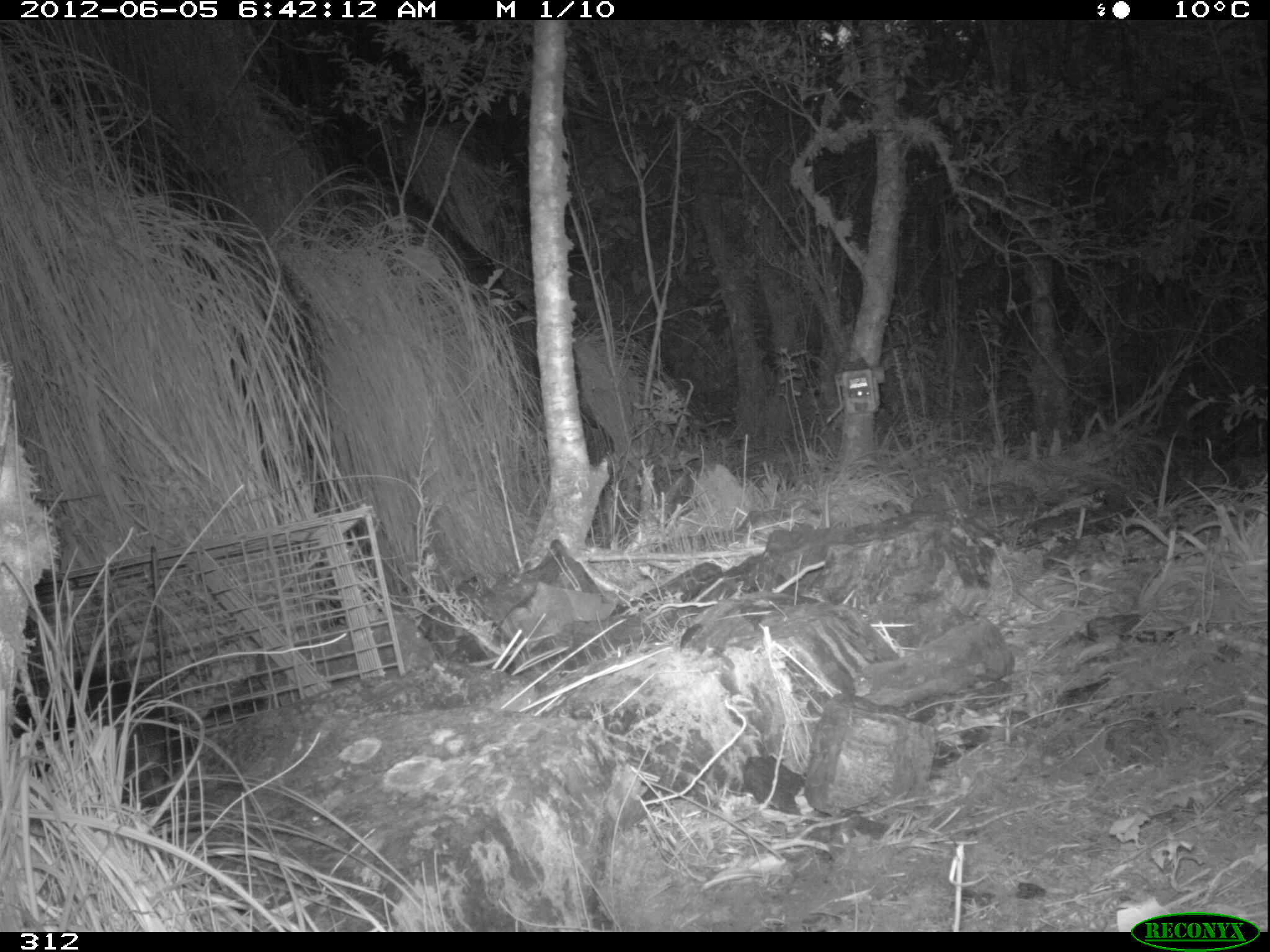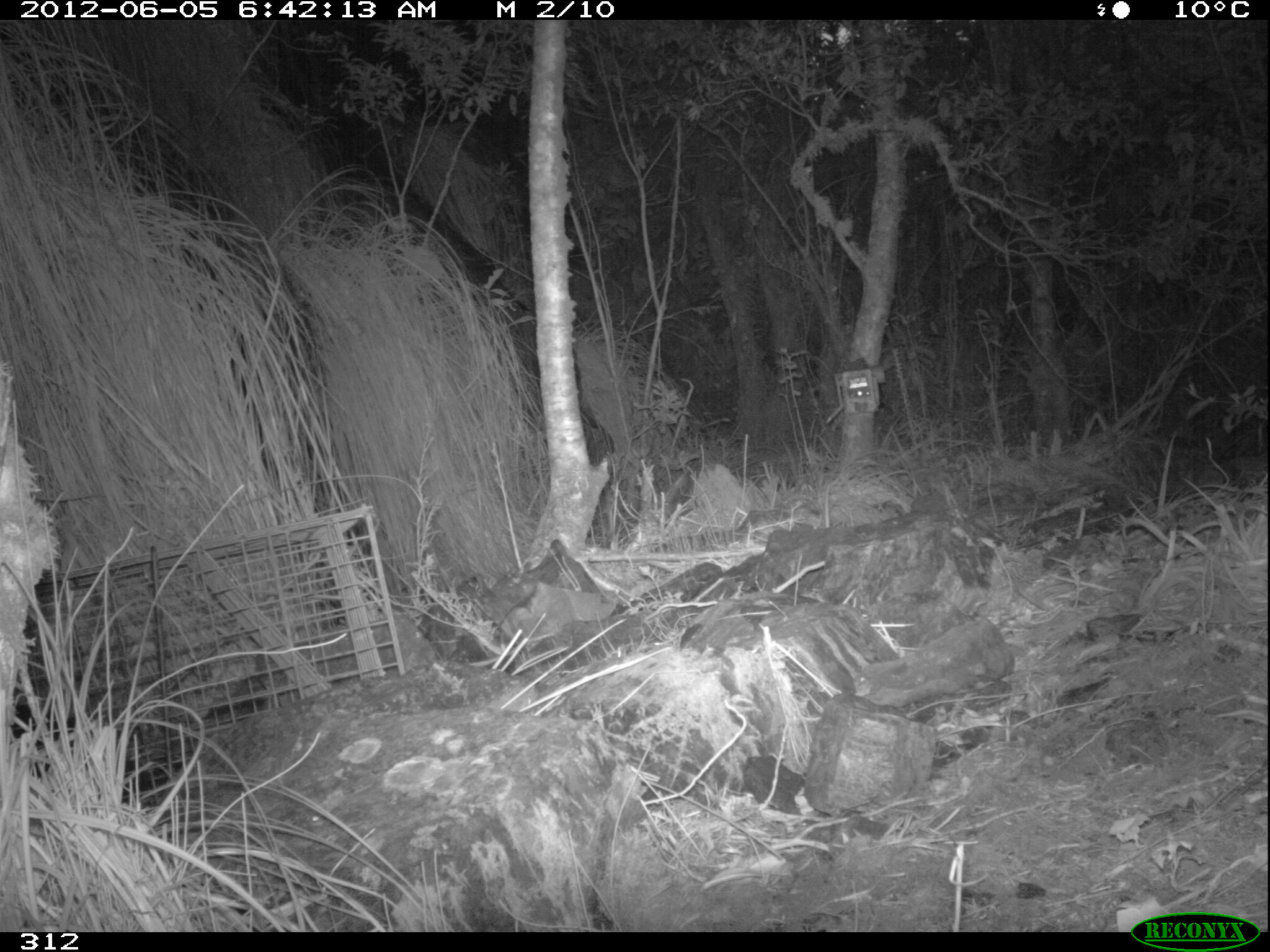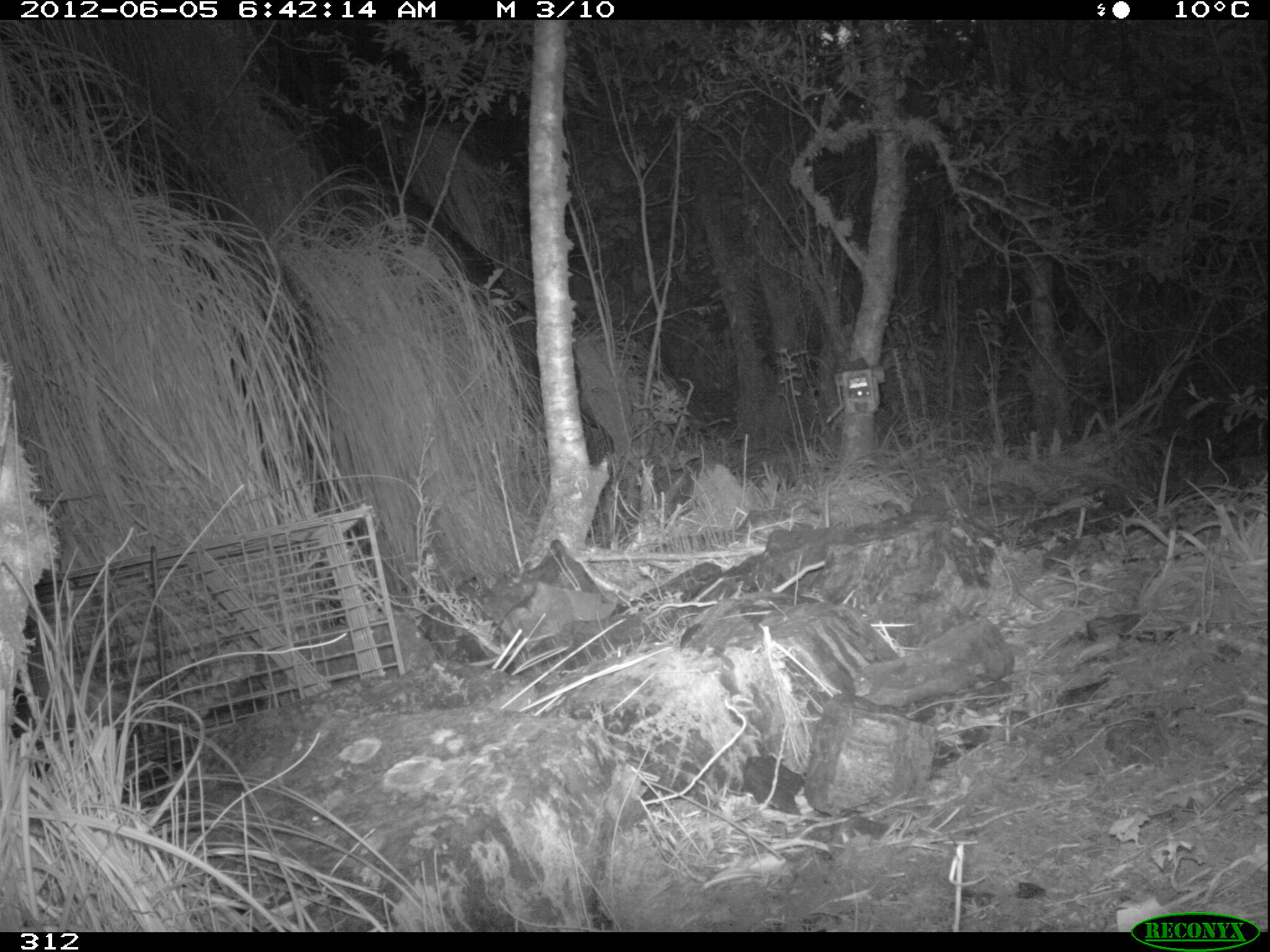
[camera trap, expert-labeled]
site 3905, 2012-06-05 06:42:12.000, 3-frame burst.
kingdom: Animalia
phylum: Chordata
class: Mammalia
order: Didelphimorphia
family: Didelphidae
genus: Didelphis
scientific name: Didelphis pernigra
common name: andean white-eared opossum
Didelphis pernigra (andean white-eared opossum).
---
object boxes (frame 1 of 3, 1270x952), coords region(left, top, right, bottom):
didelphis pernigra: region(12, 653, 191, 810)